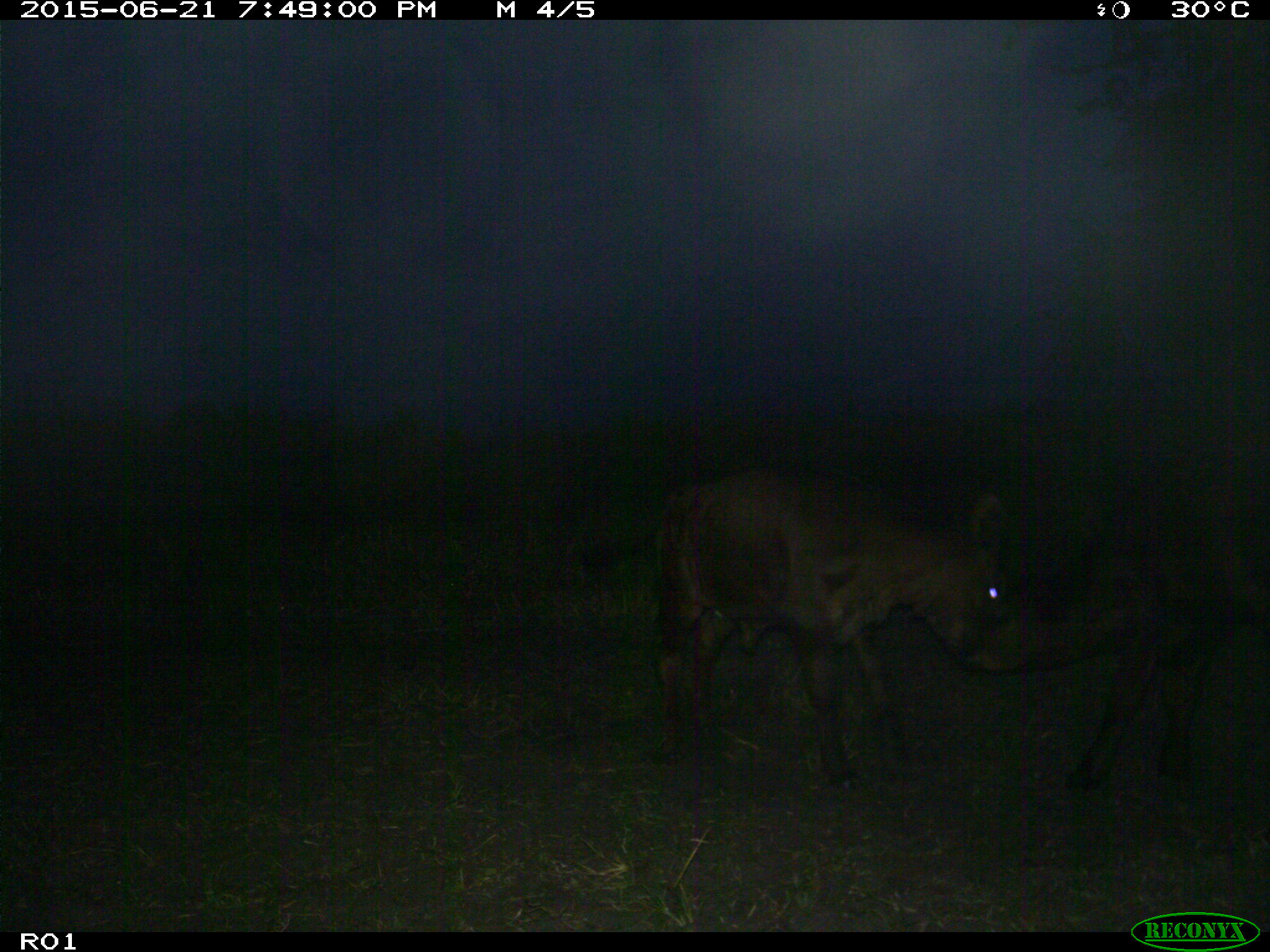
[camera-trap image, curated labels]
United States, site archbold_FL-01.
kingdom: Animalia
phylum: Chordata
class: Mammalia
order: Artiodactyla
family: Bovidae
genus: Bos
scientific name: Bos taurus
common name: domestic cow